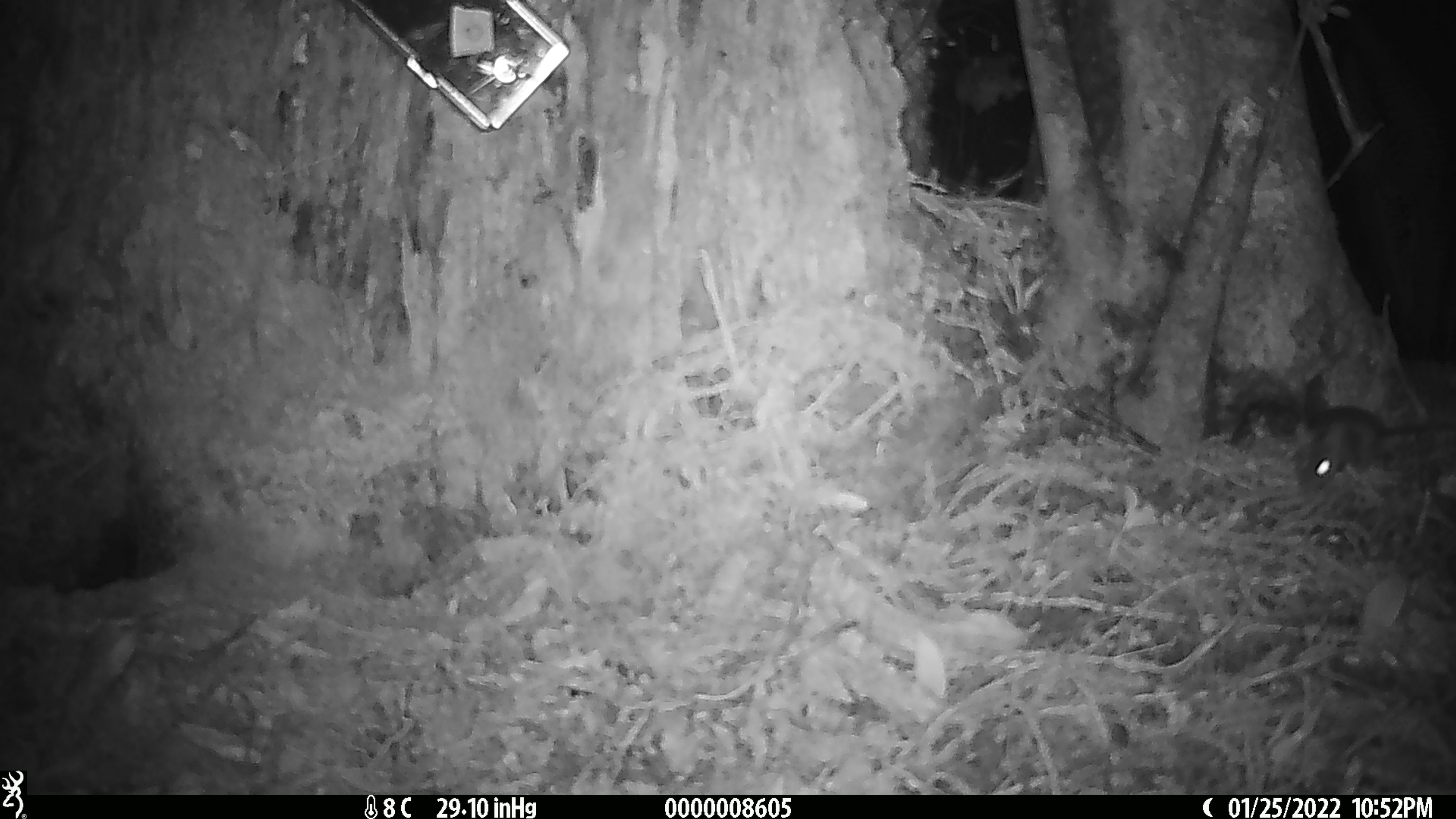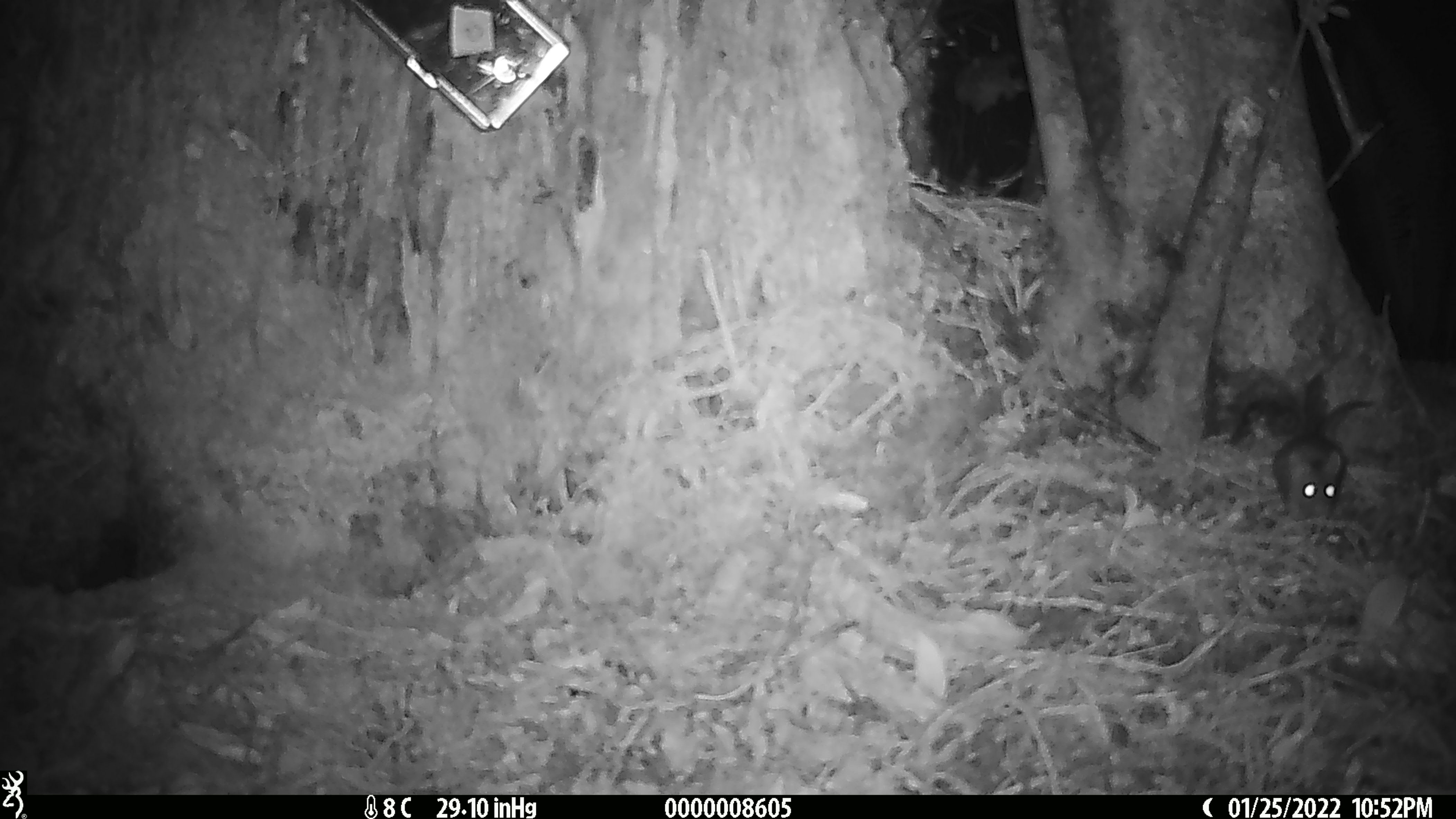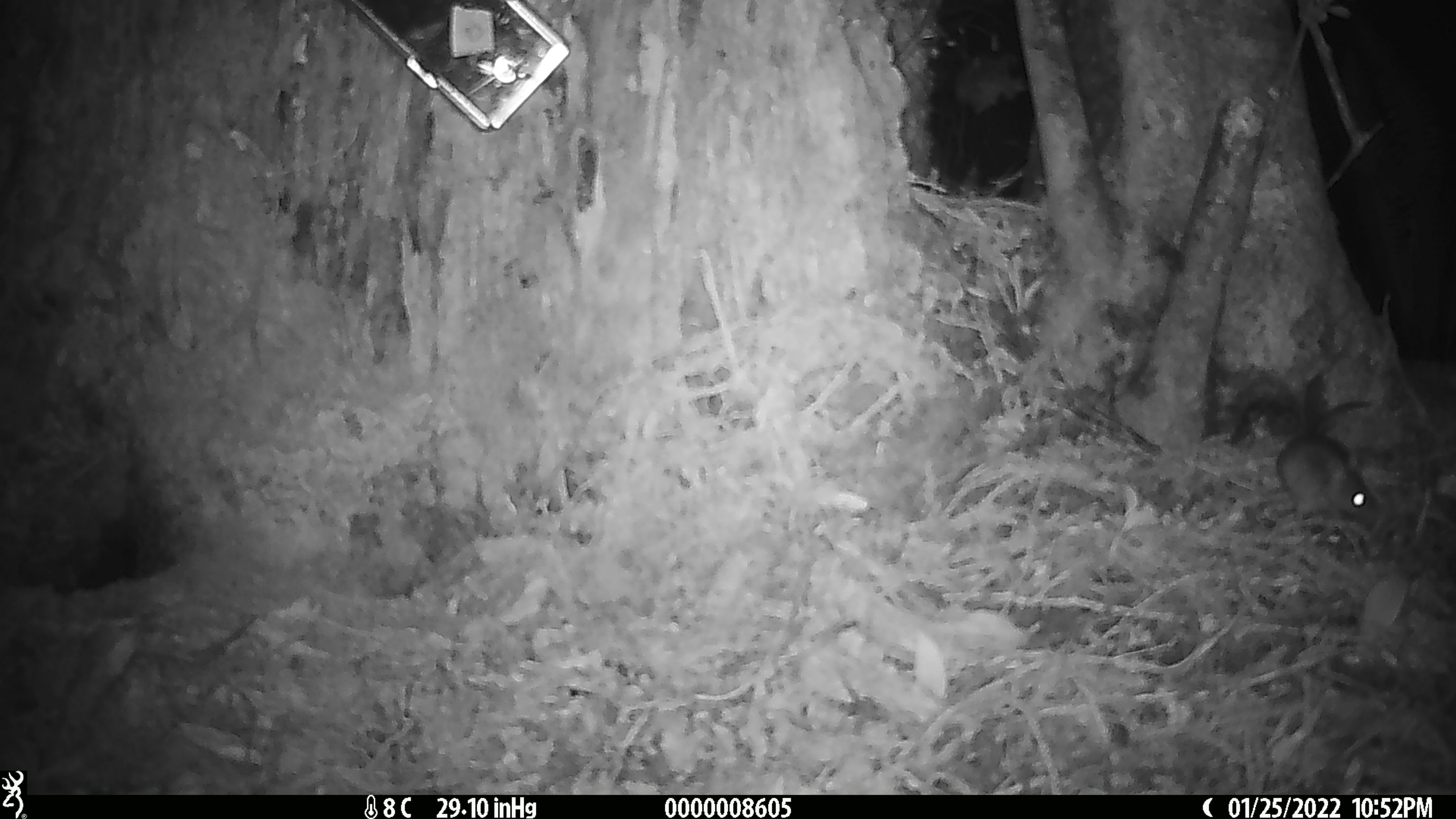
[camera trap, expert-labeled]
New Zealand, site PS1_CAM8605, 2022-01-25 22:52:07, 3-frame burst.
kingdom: Animalia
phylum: Chordata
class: Mammalia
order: Rodentia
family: Muridae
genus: Mus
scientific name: Mus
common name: mouse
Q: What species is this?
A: Mouse (Mus).